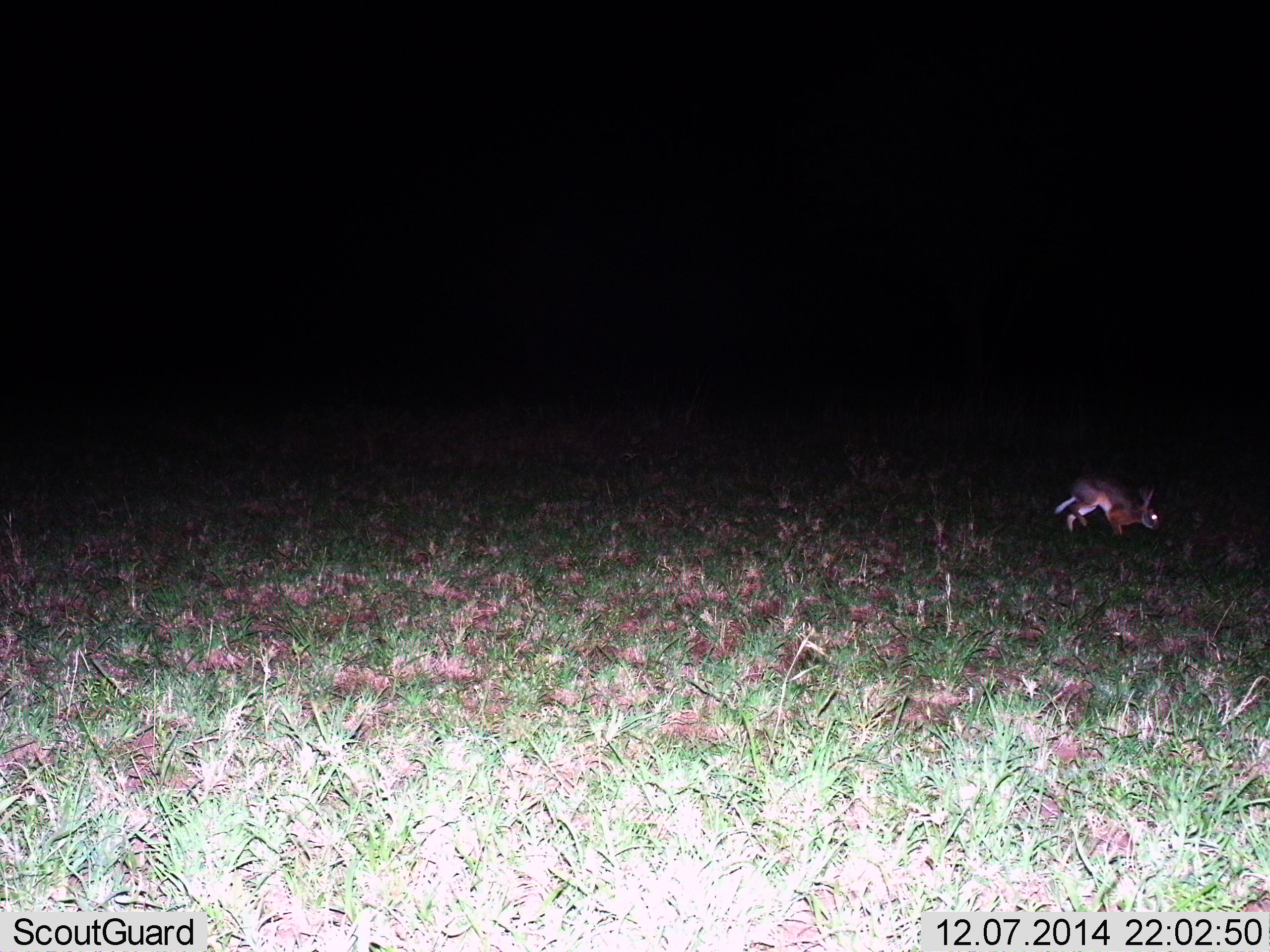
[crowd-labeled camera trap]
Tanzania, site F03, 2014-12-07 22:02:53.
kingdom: Animalia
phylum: Chordata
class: Mammalia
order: Lagomorpha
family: Leporidae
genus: Lepus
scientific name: Lepus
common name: hare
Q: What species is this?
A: Hare (Lepus).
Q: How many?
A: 1.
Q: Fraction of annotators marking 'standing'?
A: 10%.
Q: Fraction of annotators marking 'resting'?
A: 0%.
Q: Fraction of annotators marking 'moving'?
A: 90%.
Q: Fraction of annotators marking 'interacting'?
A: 0%.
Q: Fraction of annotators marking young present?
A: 0%.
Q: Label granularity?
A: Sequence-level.